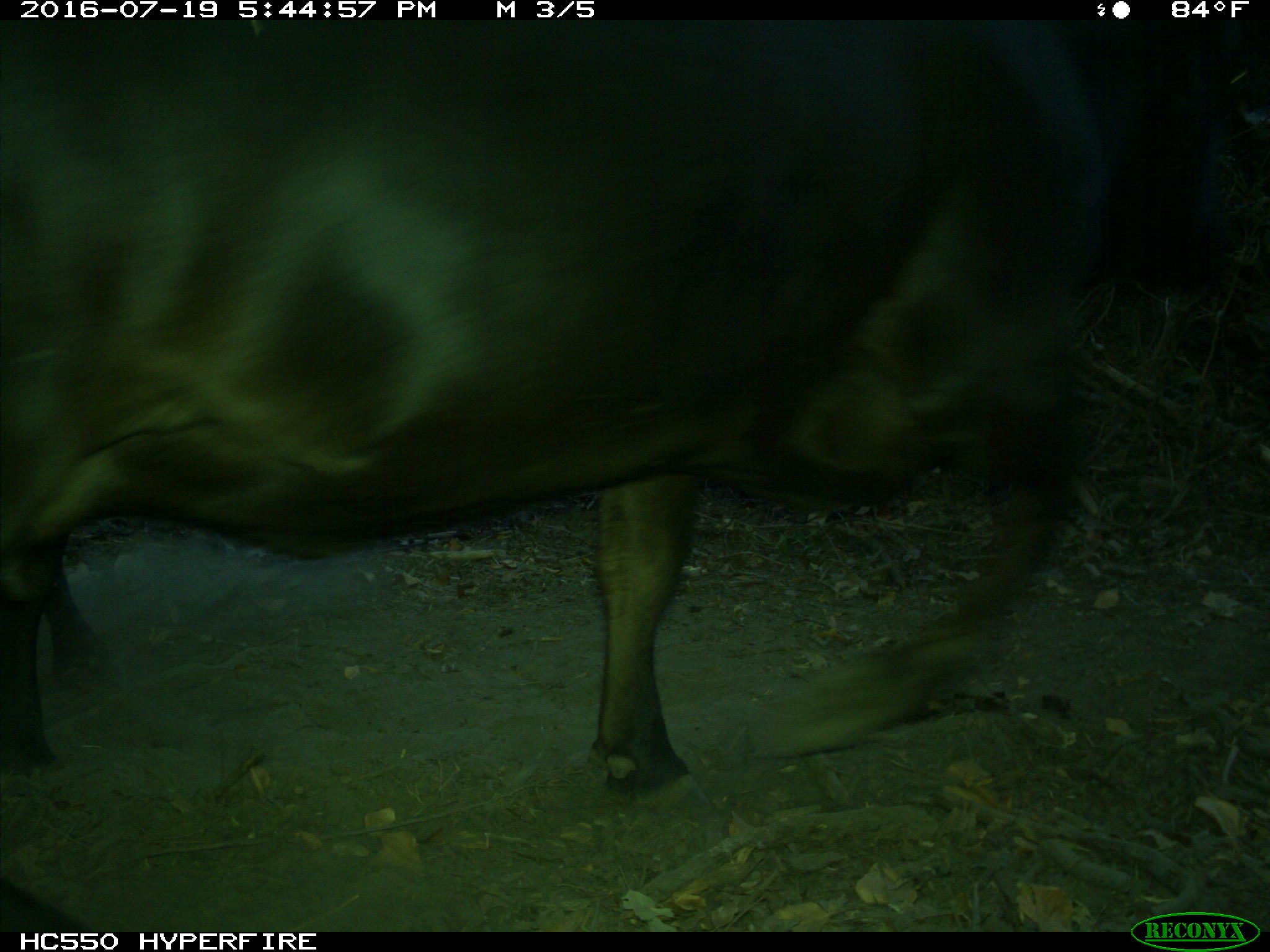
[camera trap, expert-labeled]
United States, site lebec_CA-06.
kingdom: Animalia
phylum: Chordata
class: Mammalia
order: Artiodactyla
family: Bovidae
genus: Bos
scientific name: Bos taurus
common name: domestic cow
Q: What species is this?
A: Bos taurus (domestic cow).